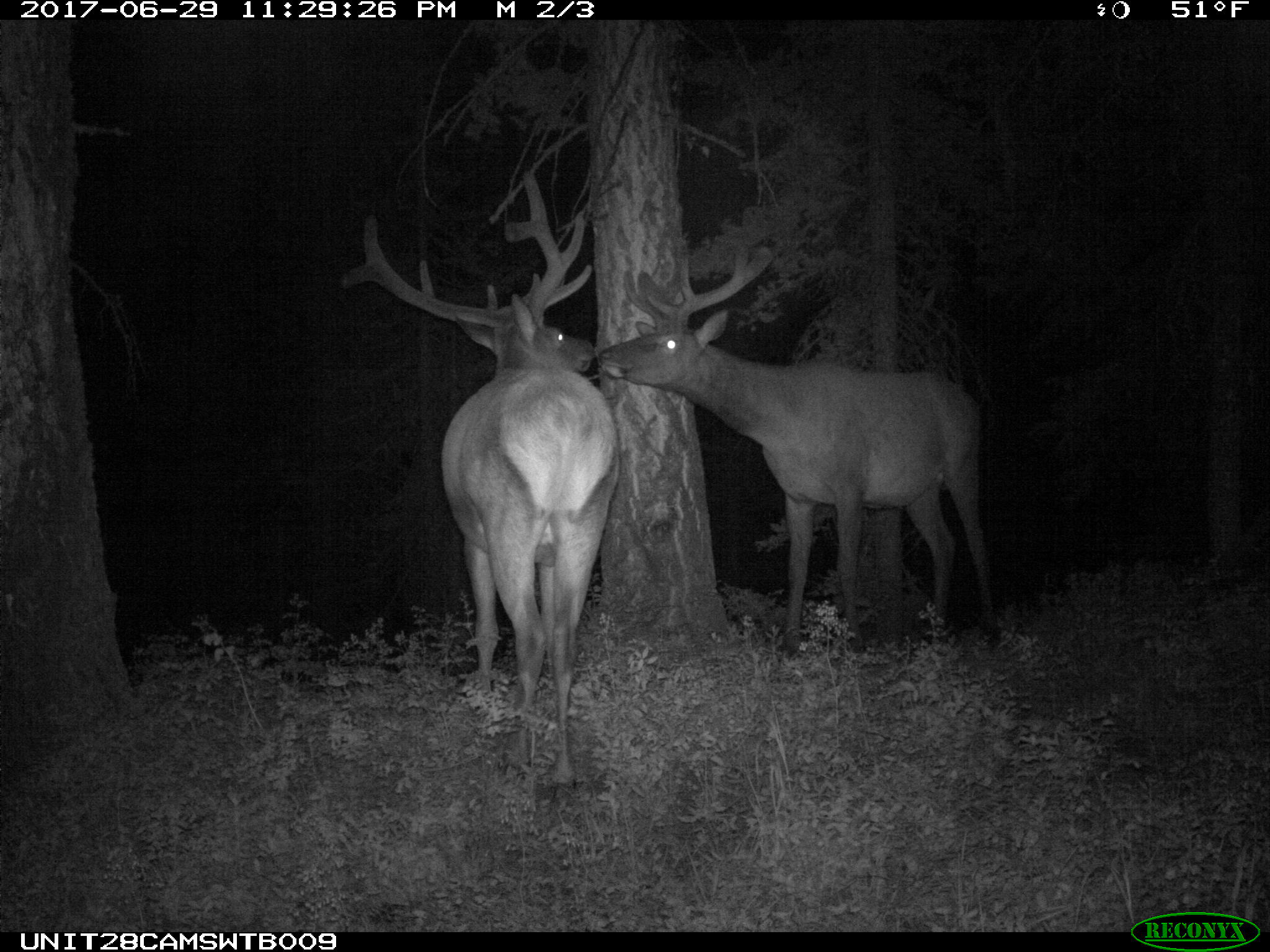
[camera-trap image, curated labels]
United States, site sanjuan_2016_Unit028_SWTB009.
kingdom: Animalia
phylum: Chordata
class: Mammalia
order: Artiodactyla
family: Cervidae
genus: Cervus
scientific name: Cervus elaphus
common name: red deer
Cervus elaphus (red deer).